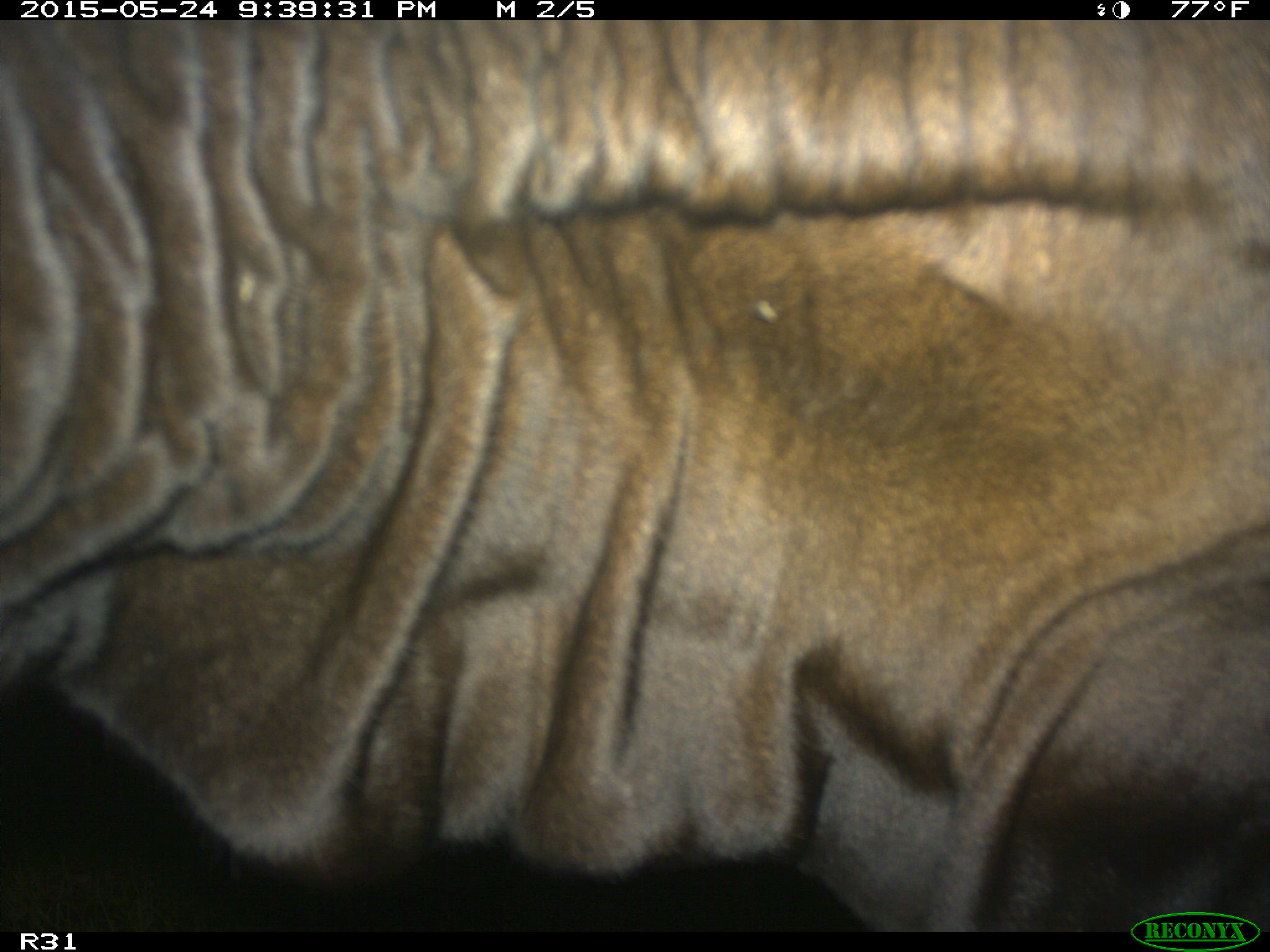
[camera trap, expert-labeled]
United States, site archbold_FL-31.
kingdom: Animalia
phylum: Chordata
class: Mammalia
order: Artiodactyla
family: Bovidae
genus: Bos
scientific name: Bos taurus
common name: domestic cow